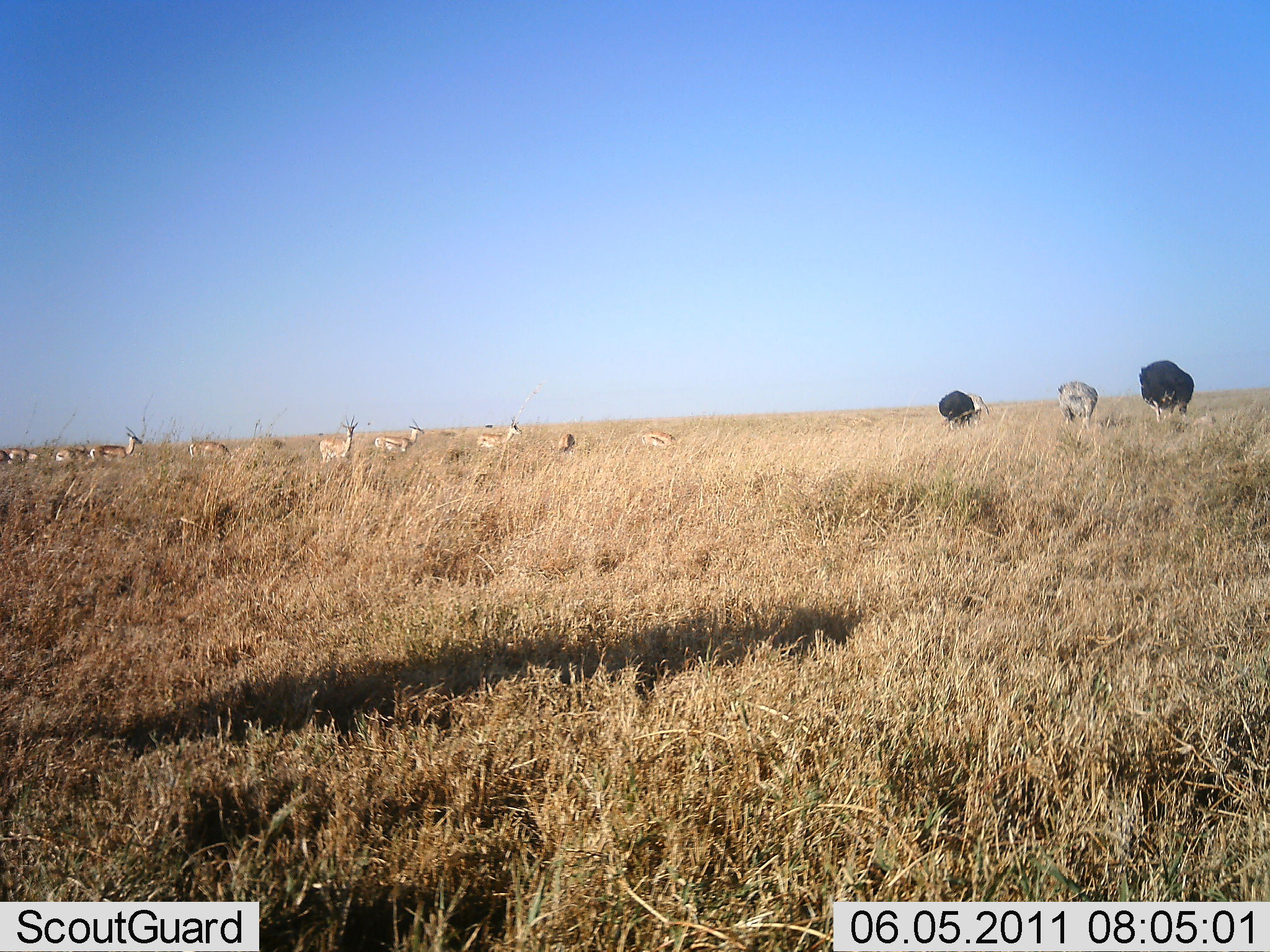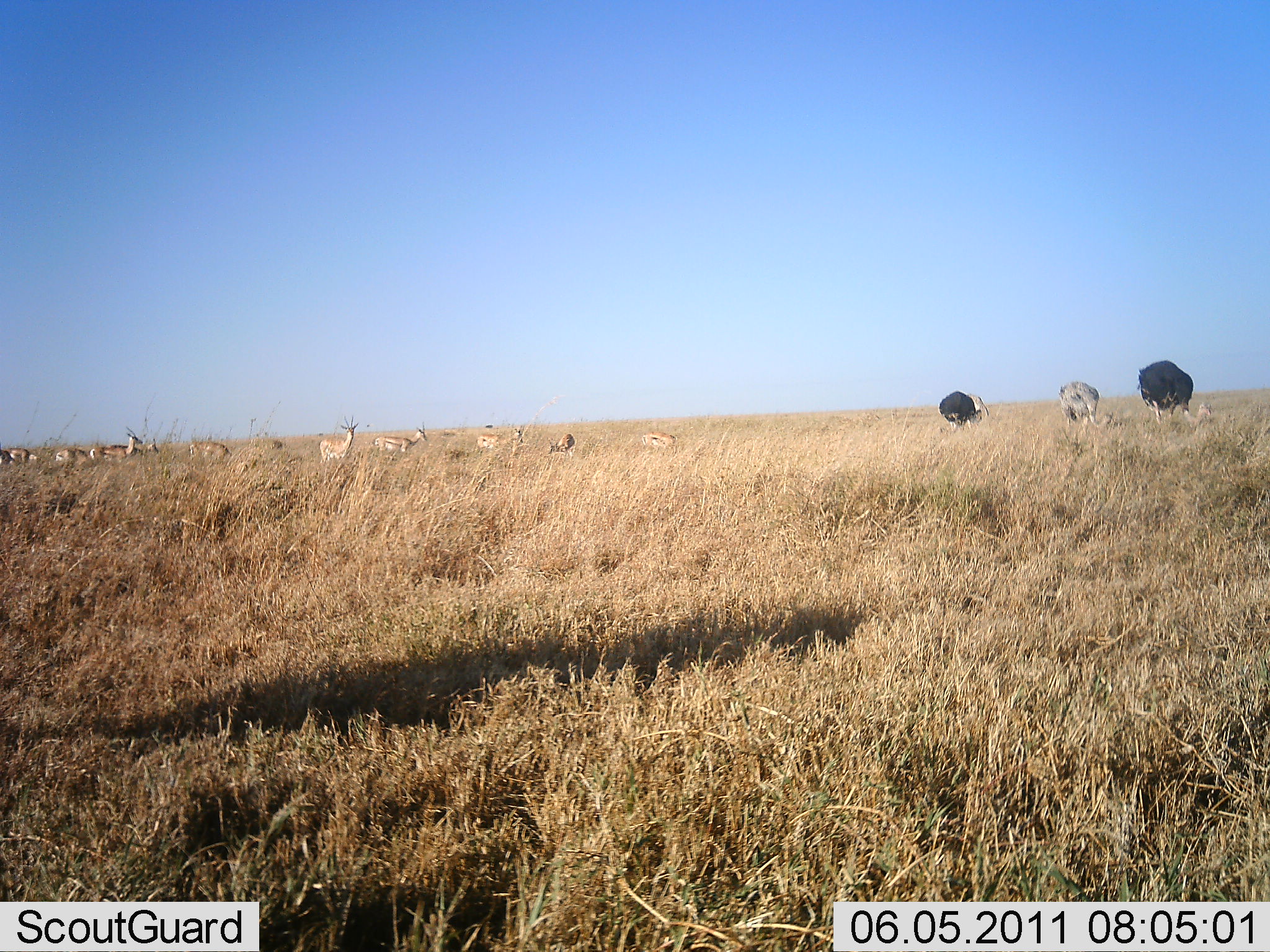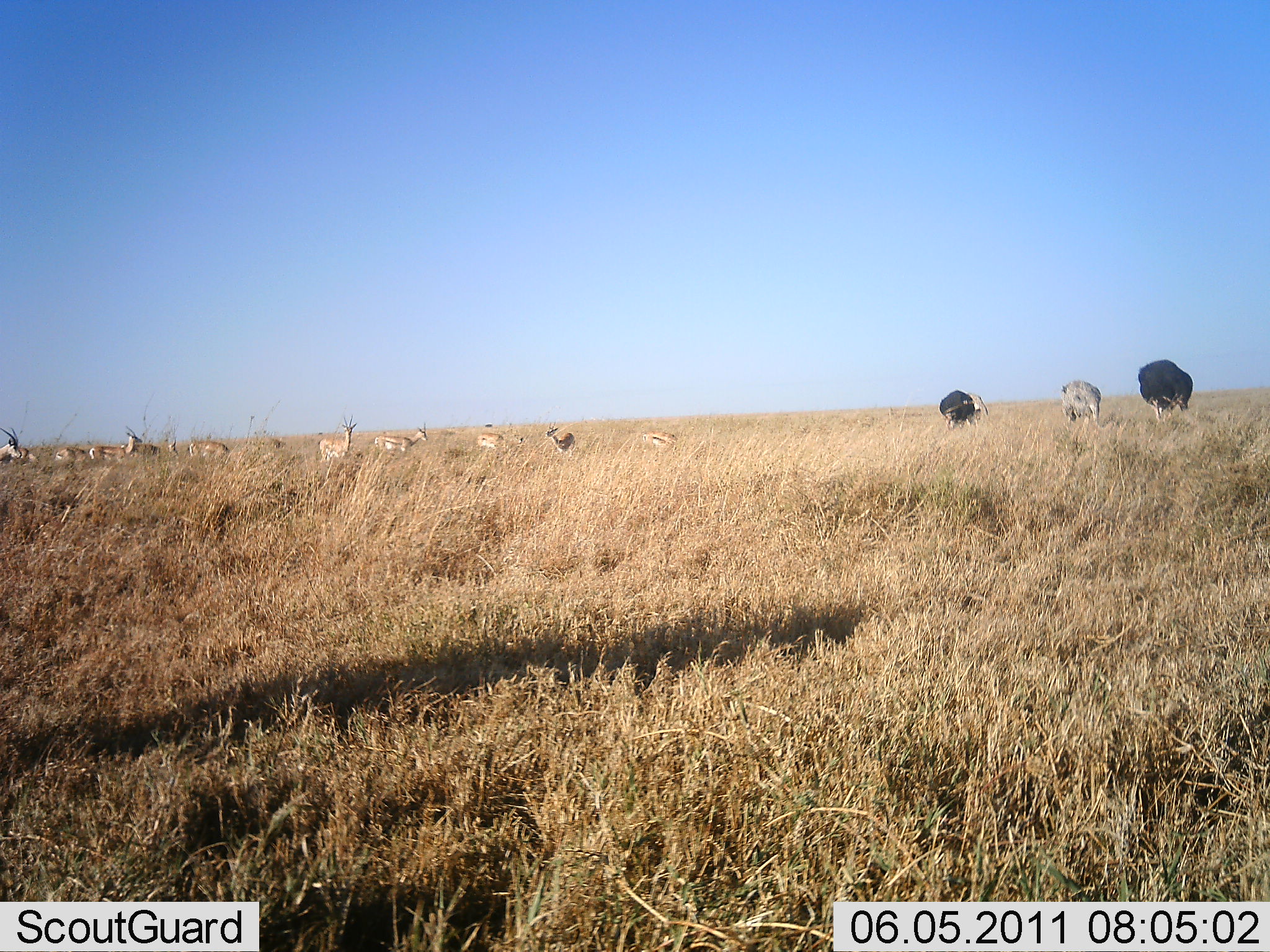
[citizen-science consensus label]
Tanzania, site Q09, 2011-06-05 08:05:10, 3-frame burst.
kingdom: Animalia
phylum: Chordata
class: Mammalia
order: Artiodactyla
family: Bovidae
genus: Eudorcas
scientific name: Eudorcas thomsonii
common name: thomson's gazelle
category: gazellethomsons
Gazellethomsons (thomson's gazelle) (Eudorcas thomsonii), count 11-50. Behavior (volunteer vote fractions): standing 80%, resting 0%, moving 20%, interacting 0%. Young present (vote fraction): 0%. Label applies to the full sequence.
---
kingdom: Animalia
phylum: Chordata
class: Aves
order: Struthioniformes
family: Struthionidae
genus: Struthio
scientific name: Struthio camelus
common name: ostrich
Ostrich (Struthio camelus), count 3. Behavior (volunteer vote fractions): standing 12%, resting 0%, moving 0%, interacting 0%. Young present (vote fraction): 0%. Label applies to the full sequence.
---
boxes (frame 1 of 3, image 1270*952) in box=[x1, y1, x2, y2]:
animal: box=[1136, 359, 1196, 422]; box=[90, 427, 143, 461]; box=[319, 416, 358, 460]; box=[1058, 381, 1098, 423]; box=[374, 420, 424, 453]; box=[939, 390, 976, 425]; box=[478, 421, 523, 447]; box=[189, 440, 229, 457]; box=[965, 393, 988, 419]; box=[55, 446, 90, 463]; box=[642, 431, 674, 449]; box=[8, 447, 40, 461]; box=[558, 432, 576, 451]; box=[0, 451, 14, 465]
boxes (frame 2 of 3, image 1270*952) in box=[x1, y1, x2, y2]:
animal: box=[1136, 359, 1196, 422]; box=[90, 427, 143, 461]; box=[319, 416, 358, 460]; box=[1058, 381, 1098, 423]; box=[374, 420, 424, 453]; box=[939, 390, 976, 425]; box=[478, 421, 523, 447]; box=[189, 440, 229, 457]; box=[966, 394, 989, 420]; box=[55, 446, 90, 463]; box=[642, 431, 674, 449]; box=[8, 447, 40, 461]; box=[558, 432, 576, 451]; box=[0, 451, 14, 465]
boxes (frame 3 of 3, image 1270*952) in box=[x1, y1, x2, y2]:
animal: box=[1136, 359, 1196, 422]; box=[90, 427, 143, 461]; box=[319, 416, 358, 460]; box=[1058, 381, 1098, 423]; box=[374, 420, 424, 453]; box=[939, 390, 976, 425]; box=[478, 421, 523, 447]; box=[189, 440, 229, 457]; box=[55, 446, 90, 463]; box=[642, 431, 674, 449]; box=[966, 392, 988, 417]; box=[8, 447, 40, 461]; box=[558, 432, 576, 451]; box=[0, 451, 14, 465]